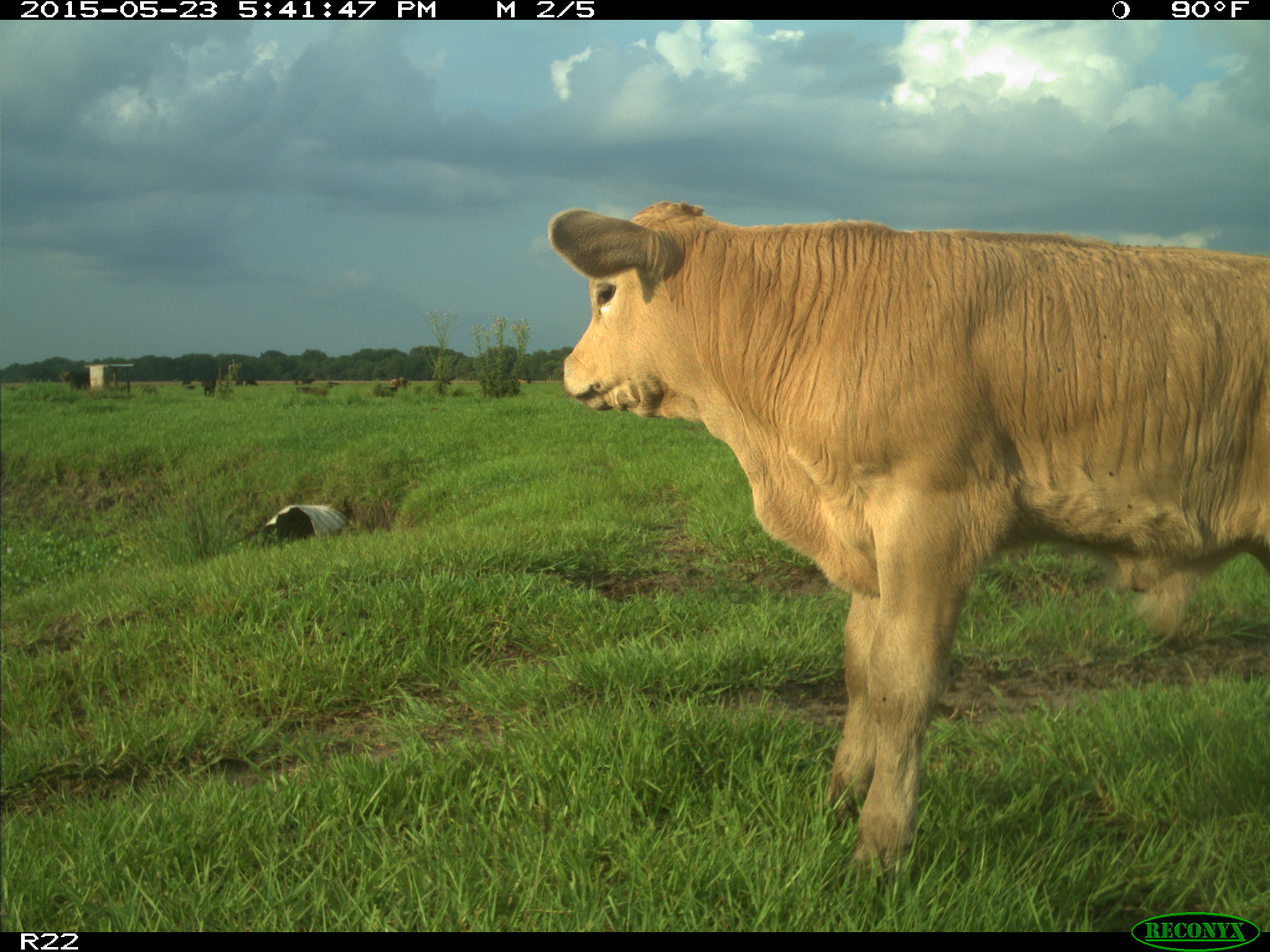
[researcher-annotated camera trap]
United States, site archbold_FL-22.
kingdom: Animalia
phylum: Chordata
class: Mammalia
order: Artiodactyla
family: Bovidae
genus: Bos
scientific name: Bos taurus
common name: domestic cow